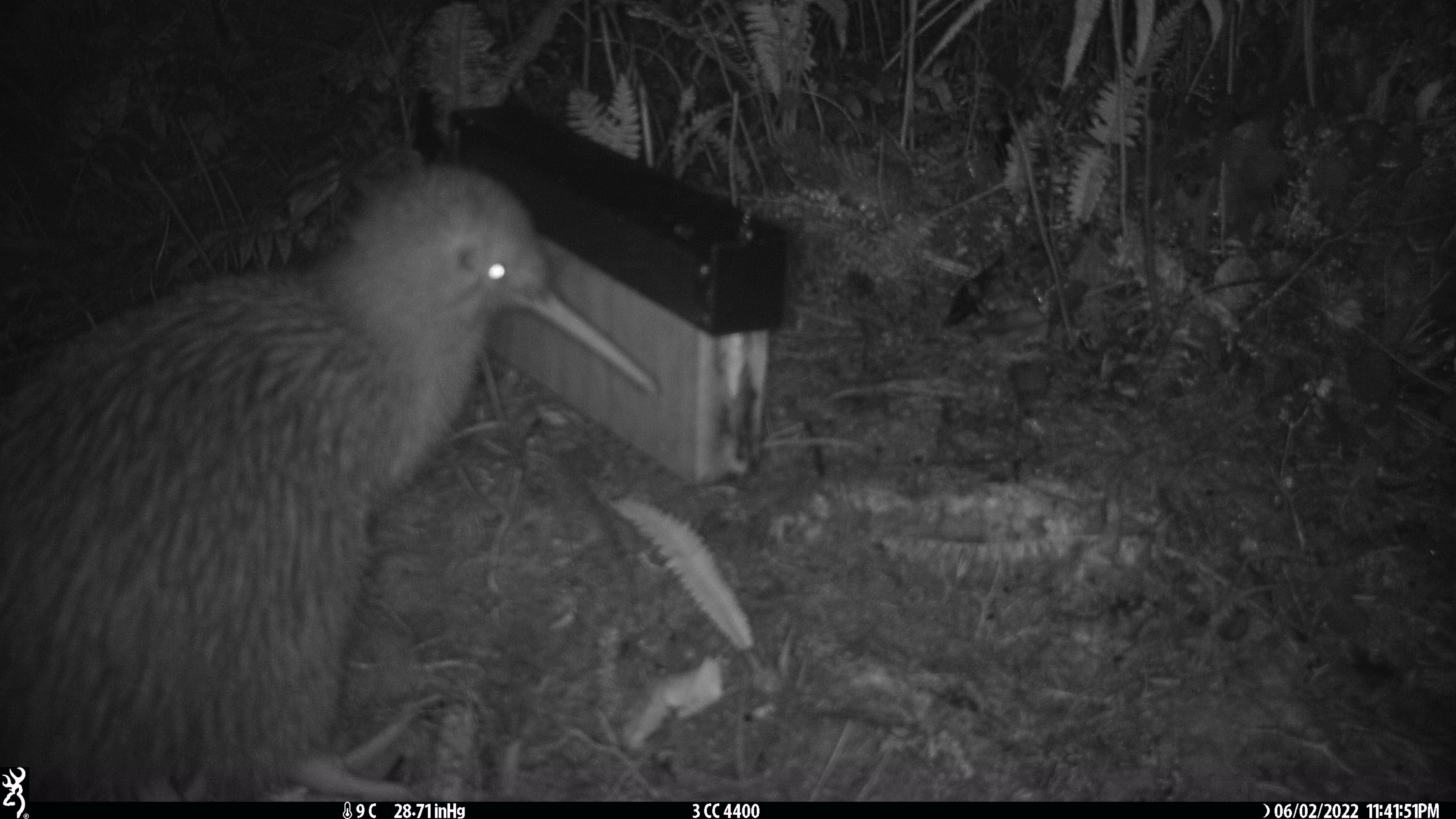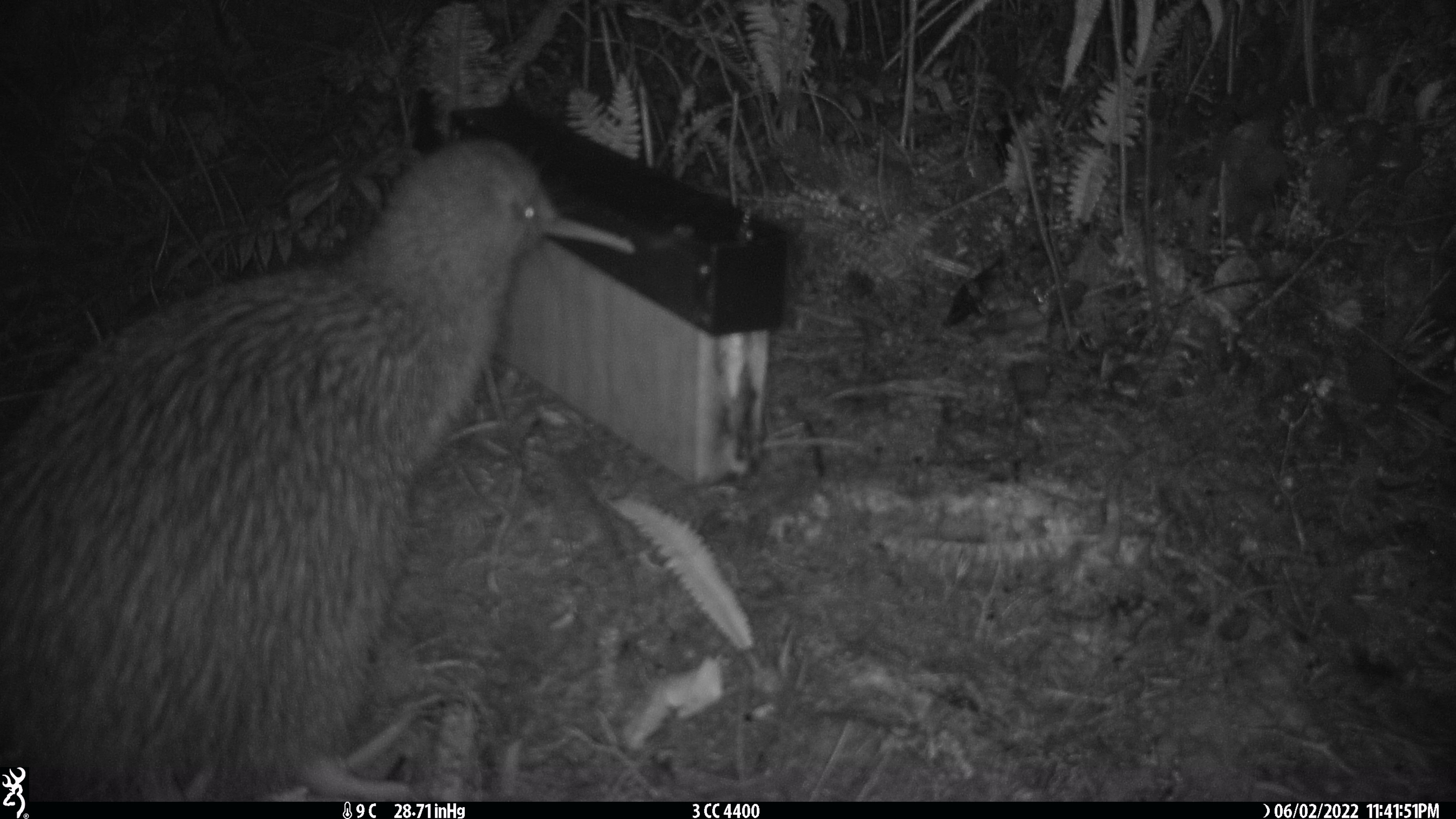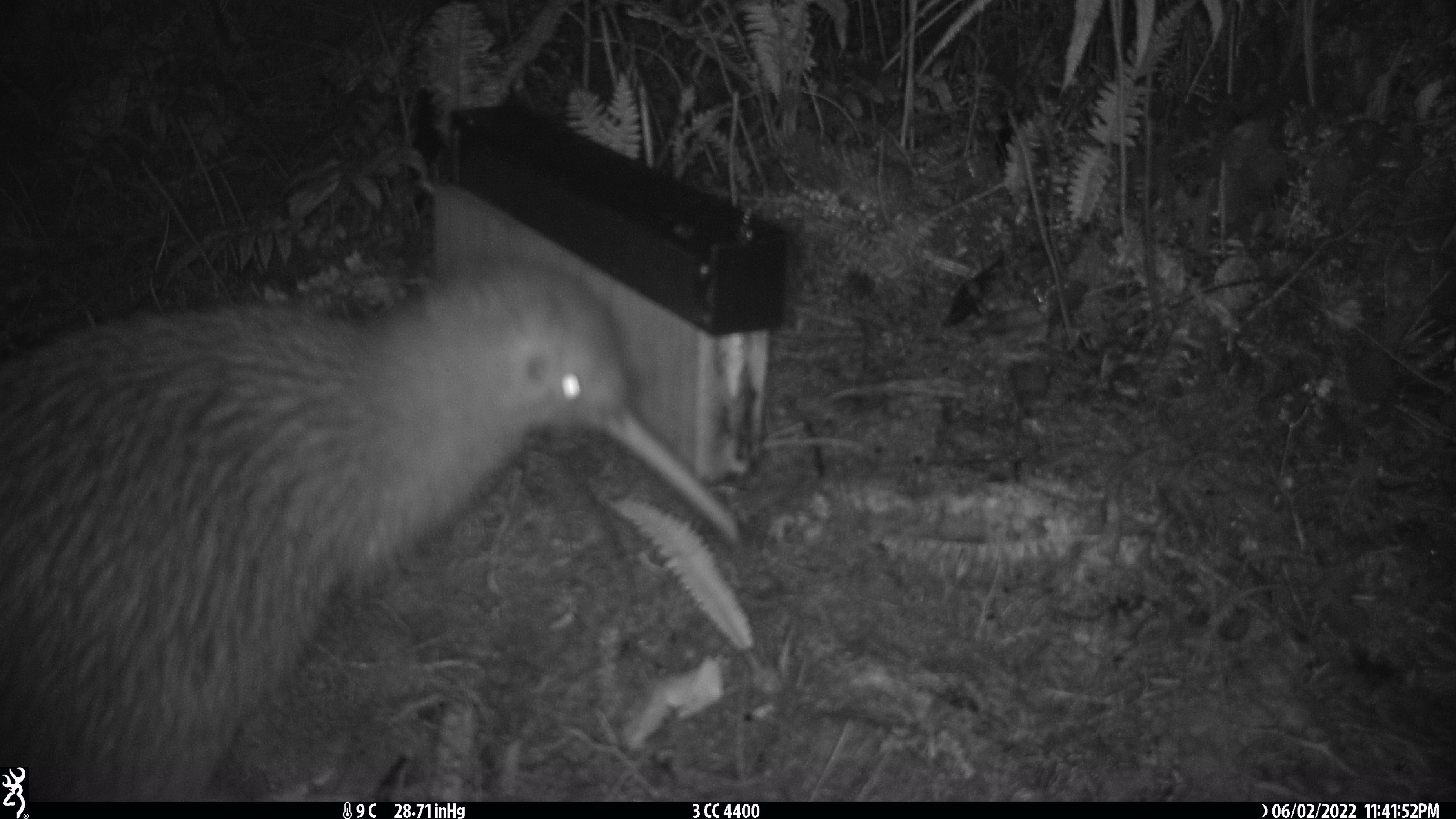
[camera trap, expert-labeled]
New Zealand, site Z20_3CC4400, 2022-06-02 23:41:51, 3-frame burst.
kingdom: Animalia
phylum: Chordata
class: Aves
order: Apterygiformes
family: Apterygidae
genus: Apteryx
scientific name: Apteryx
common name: kiwi